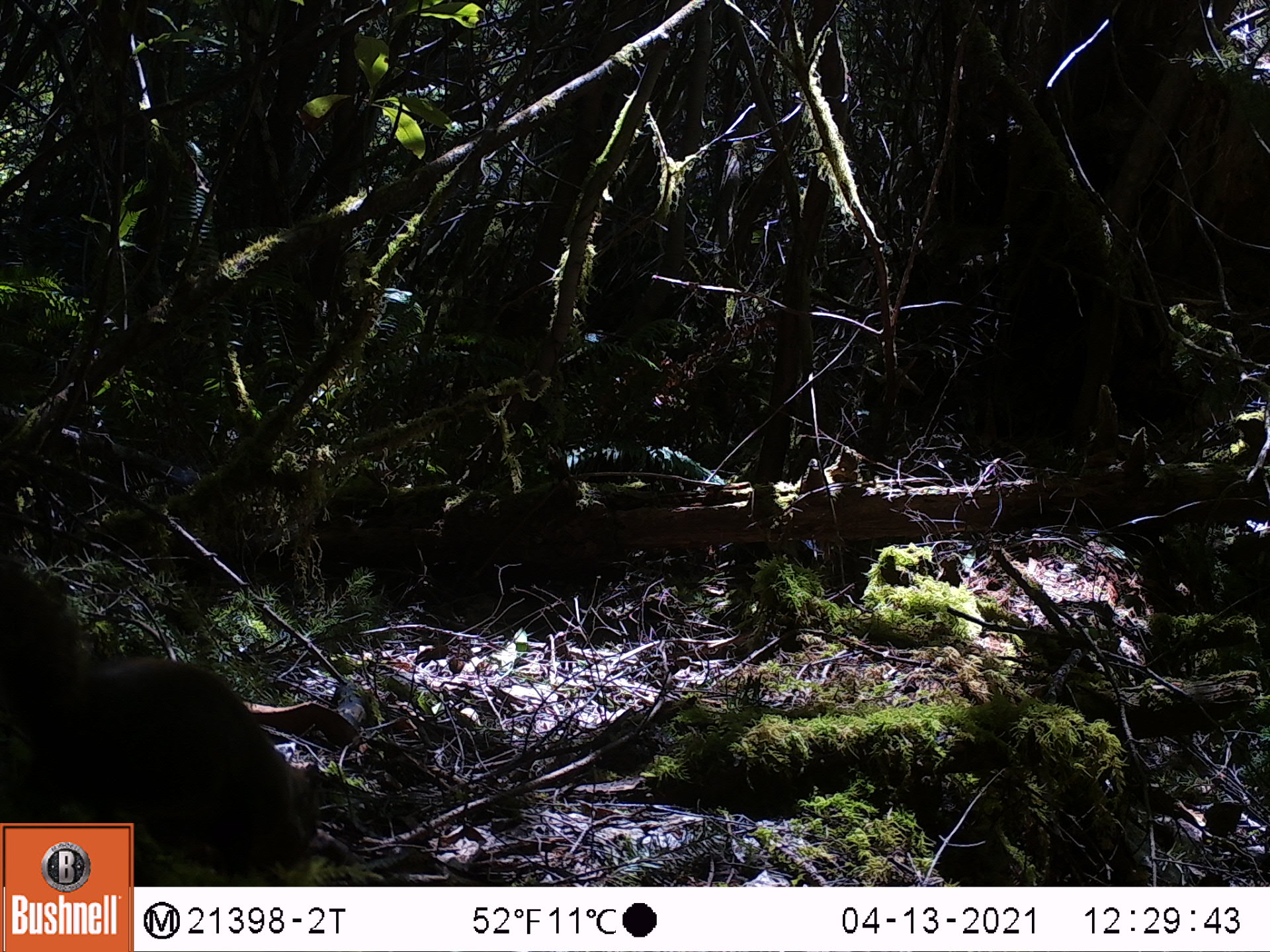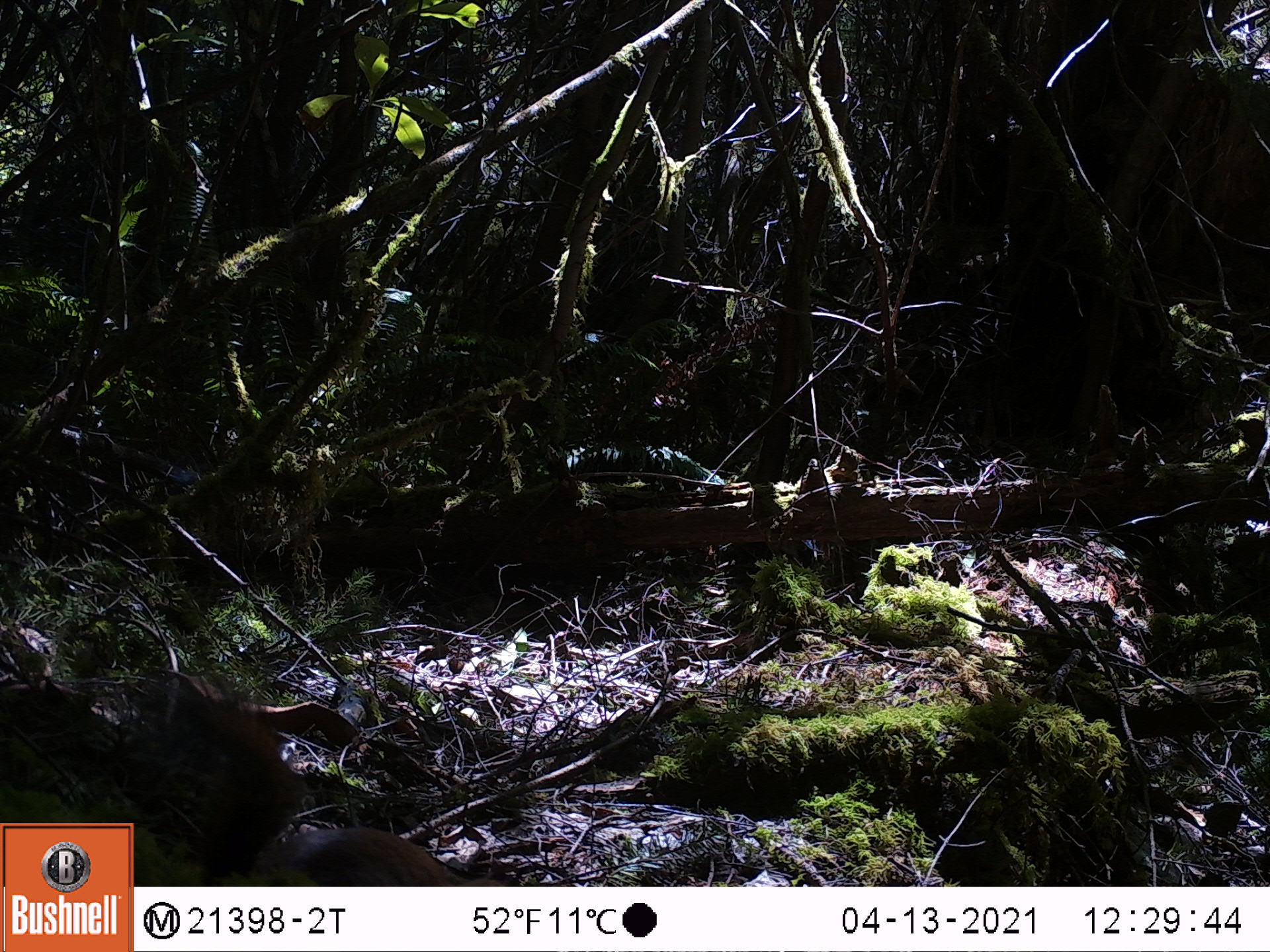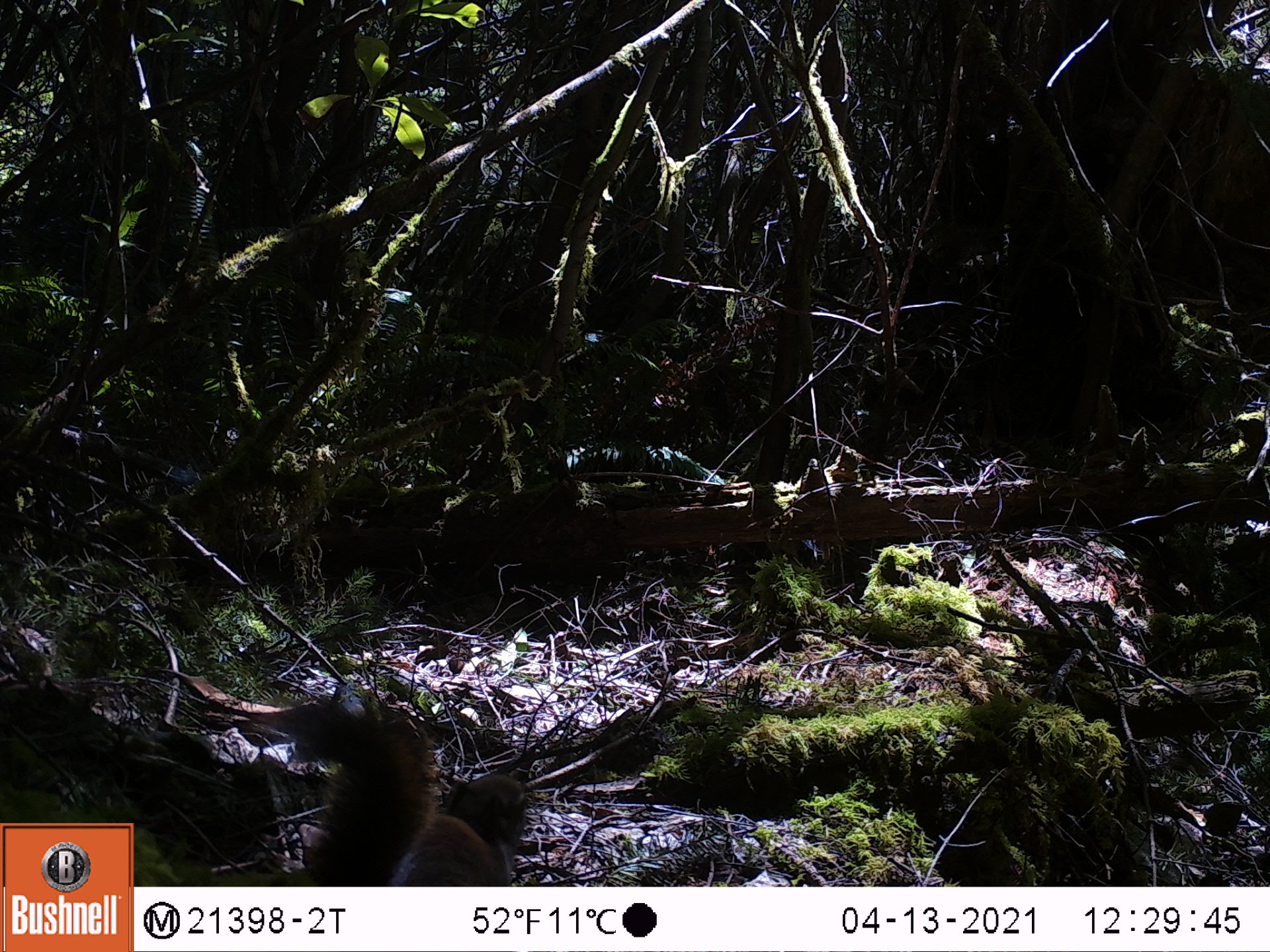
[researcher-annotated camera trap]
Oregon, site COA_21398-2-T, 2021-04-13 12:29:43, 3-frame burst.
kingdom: Animalia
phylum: Chordata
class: Mammalia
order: Rodentia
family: Sciuridae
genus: Tamiasciurus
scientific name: Tamiasciurus douglasii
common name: douglas squirrel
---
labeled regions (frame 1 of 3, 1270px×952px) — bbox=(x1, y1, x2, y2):
douglas squirrel: bbox=(0, 552, 315, 814)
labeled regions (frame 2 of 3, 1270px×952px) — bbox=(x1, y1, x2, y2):
douglas squirrel: bbox=(172, 683, 465, 874)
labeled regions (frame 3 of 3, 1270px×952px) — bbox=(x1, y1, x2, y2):
douglas squirrel: bbox=(286, 696, 514, 880)